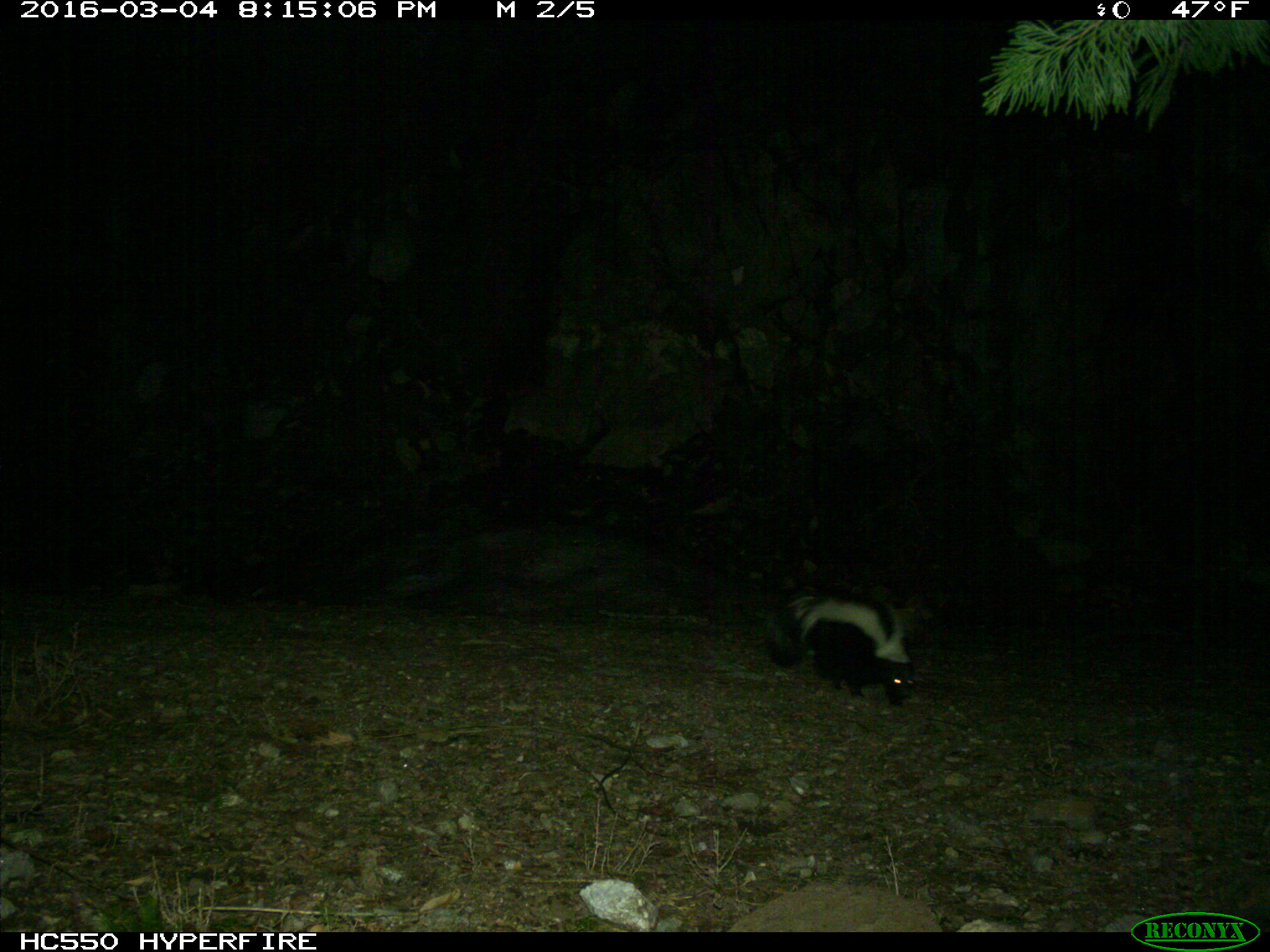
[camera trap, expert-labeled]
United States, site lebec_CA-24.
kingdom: Animalia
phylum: Chordata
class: Mammalia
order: Carnivora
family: Mephitidae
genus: Mephitis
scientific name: Mephitis mephitis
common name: striped skunk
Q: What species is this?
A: Mephitis mephitis (striped skunk).